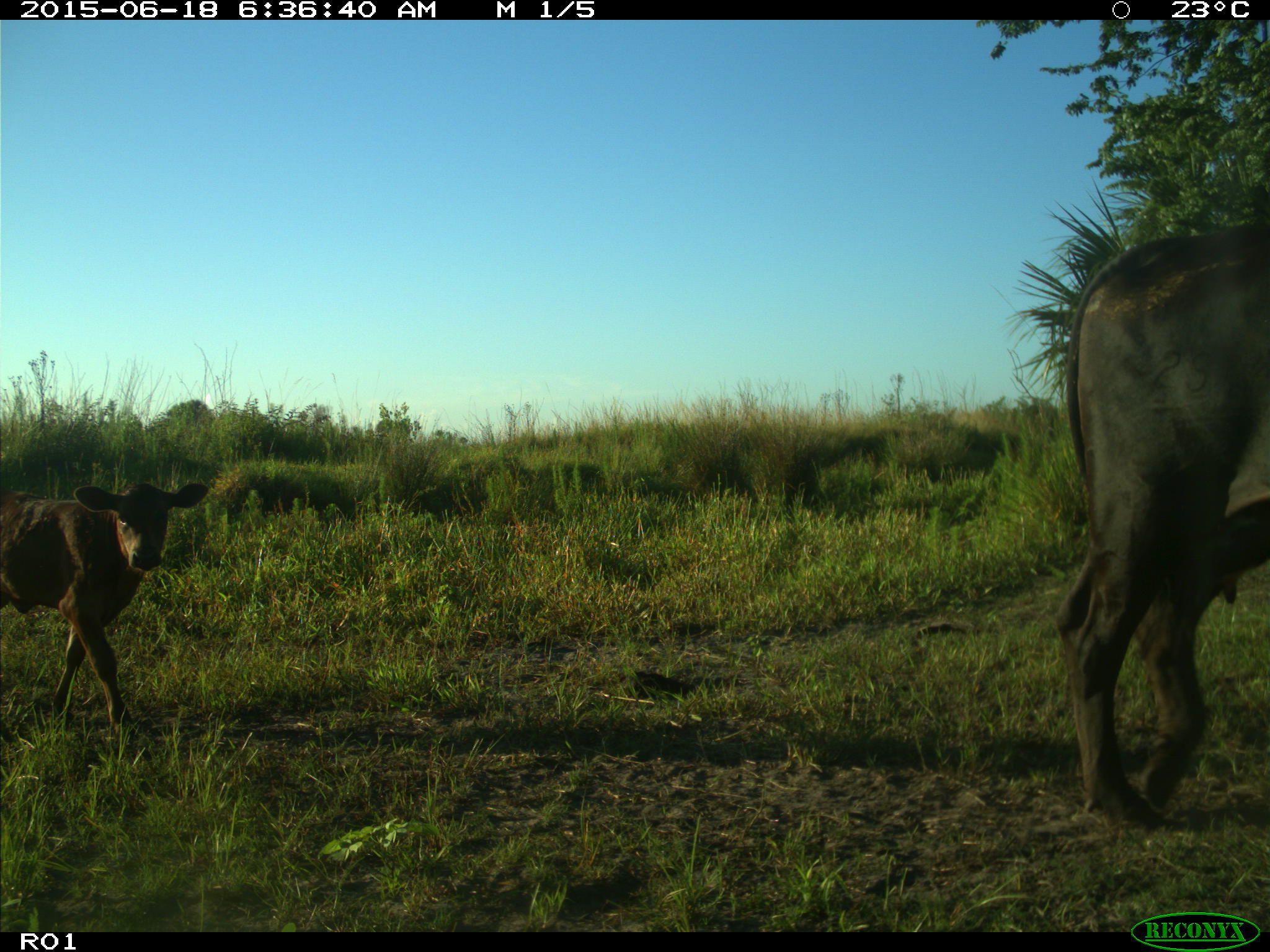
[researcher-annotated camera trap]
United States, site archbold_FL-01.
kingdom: Animalia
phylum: Chordata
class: Mammalia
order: Artiodactyla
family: Bovidae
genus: Bos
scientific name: Bos taurus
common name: domestic cow